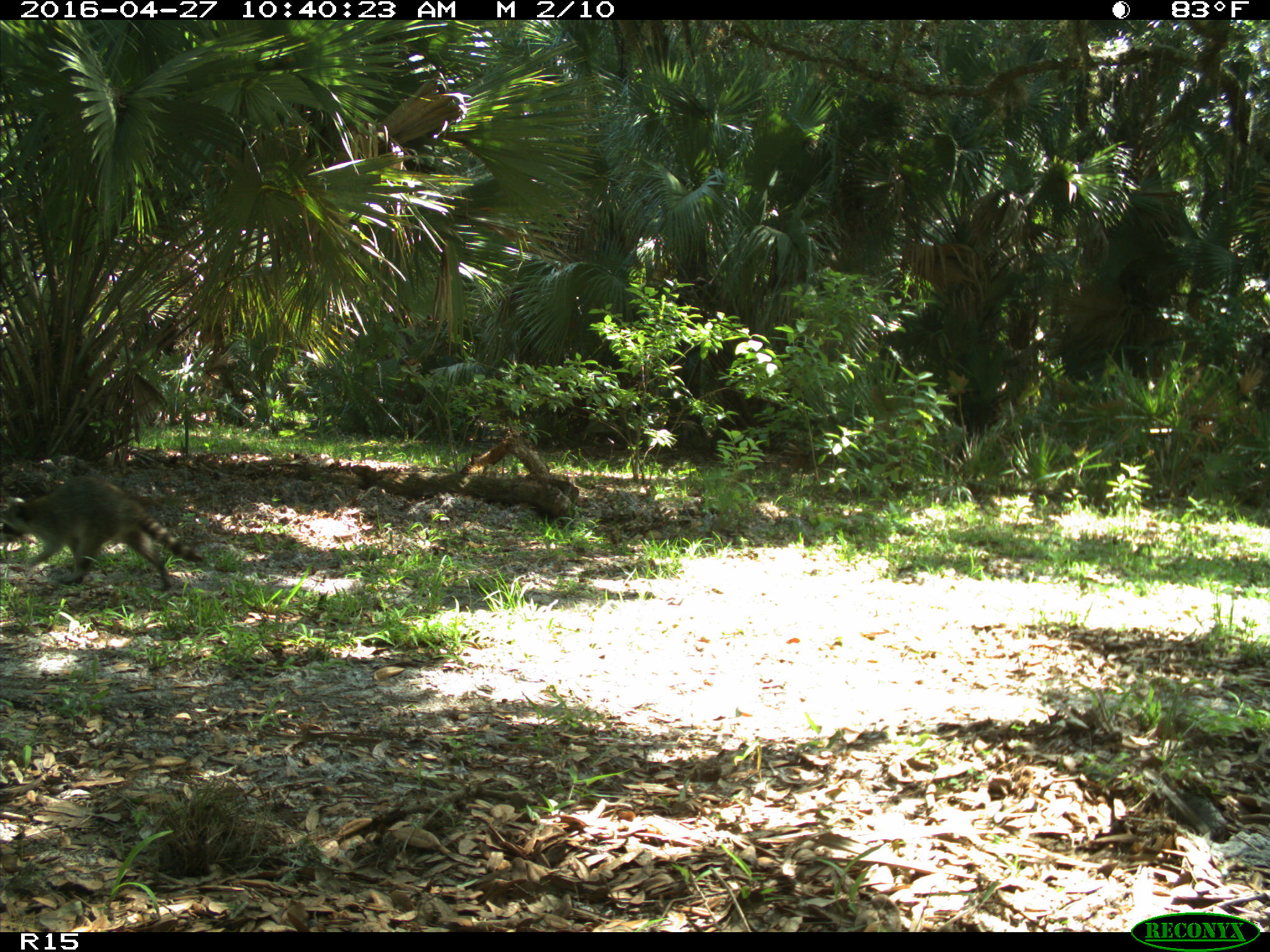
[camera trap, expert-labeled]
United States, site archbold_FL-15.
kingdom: Animalia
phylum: Chordata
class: Mammalia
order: Carnivora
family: Procyonidae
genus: Procyon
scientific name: Procyon lotor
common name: common raccoon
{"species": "Procyon lotor (common raccoon)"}